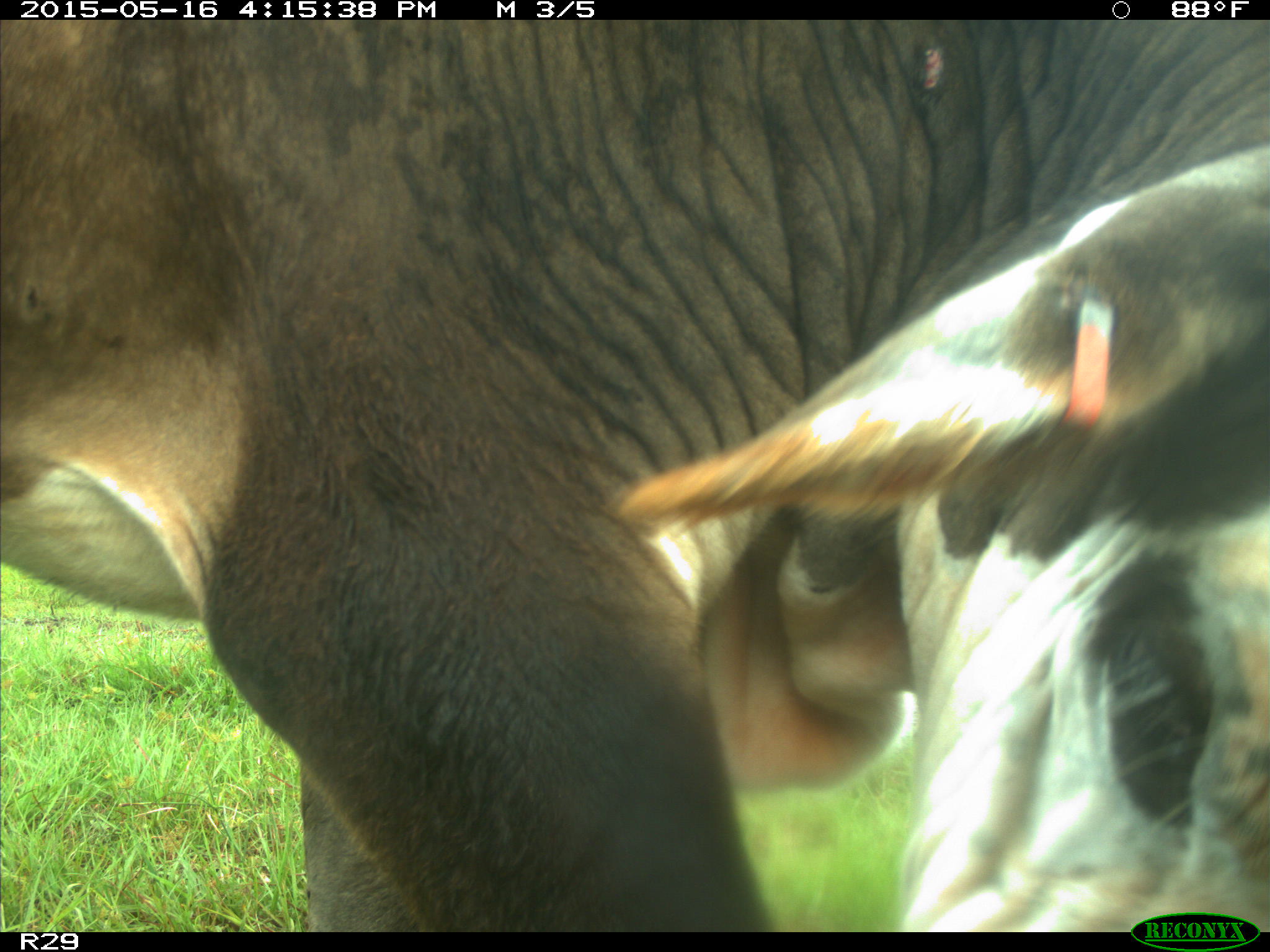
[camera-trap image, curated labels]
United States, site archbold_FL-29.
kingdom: Animalia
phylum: Chordata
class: Mammalia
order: Artiodactyla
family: Bovidae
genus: Bos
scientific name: Bos taurus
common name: domestic cow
Bos taurus (domestic cow).